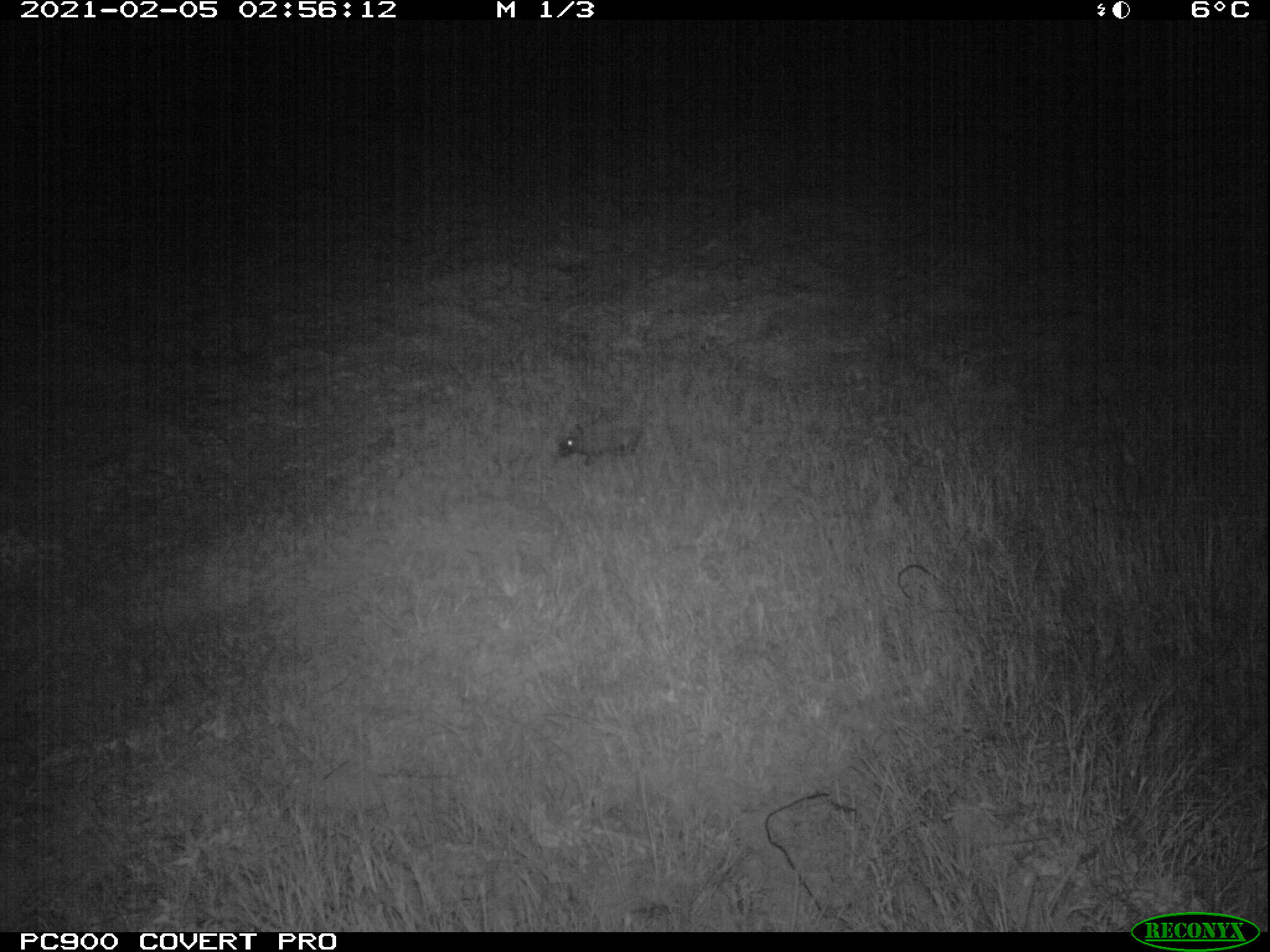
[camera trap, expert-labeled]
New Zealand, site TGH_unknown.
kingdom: Animalia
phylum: Chordata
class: Mammalia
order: Eulipotyphla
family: Erinaceidae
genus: Erinaceus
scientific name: Erinaceus europaeus europaeus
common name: european hedgehog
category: hedgehog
Hedgehog (european hedgehog) (Erinaceus europaeus europaeus).